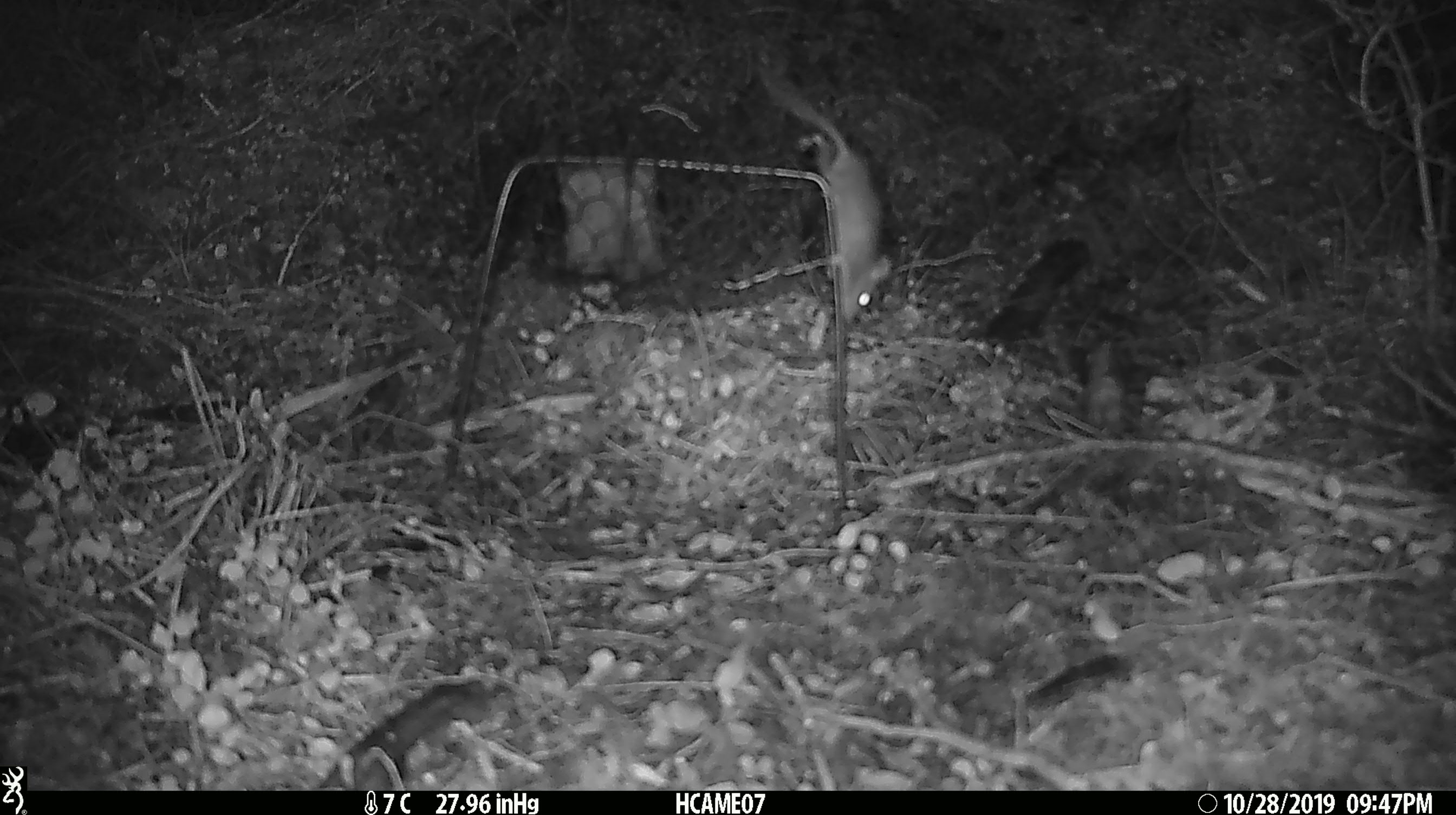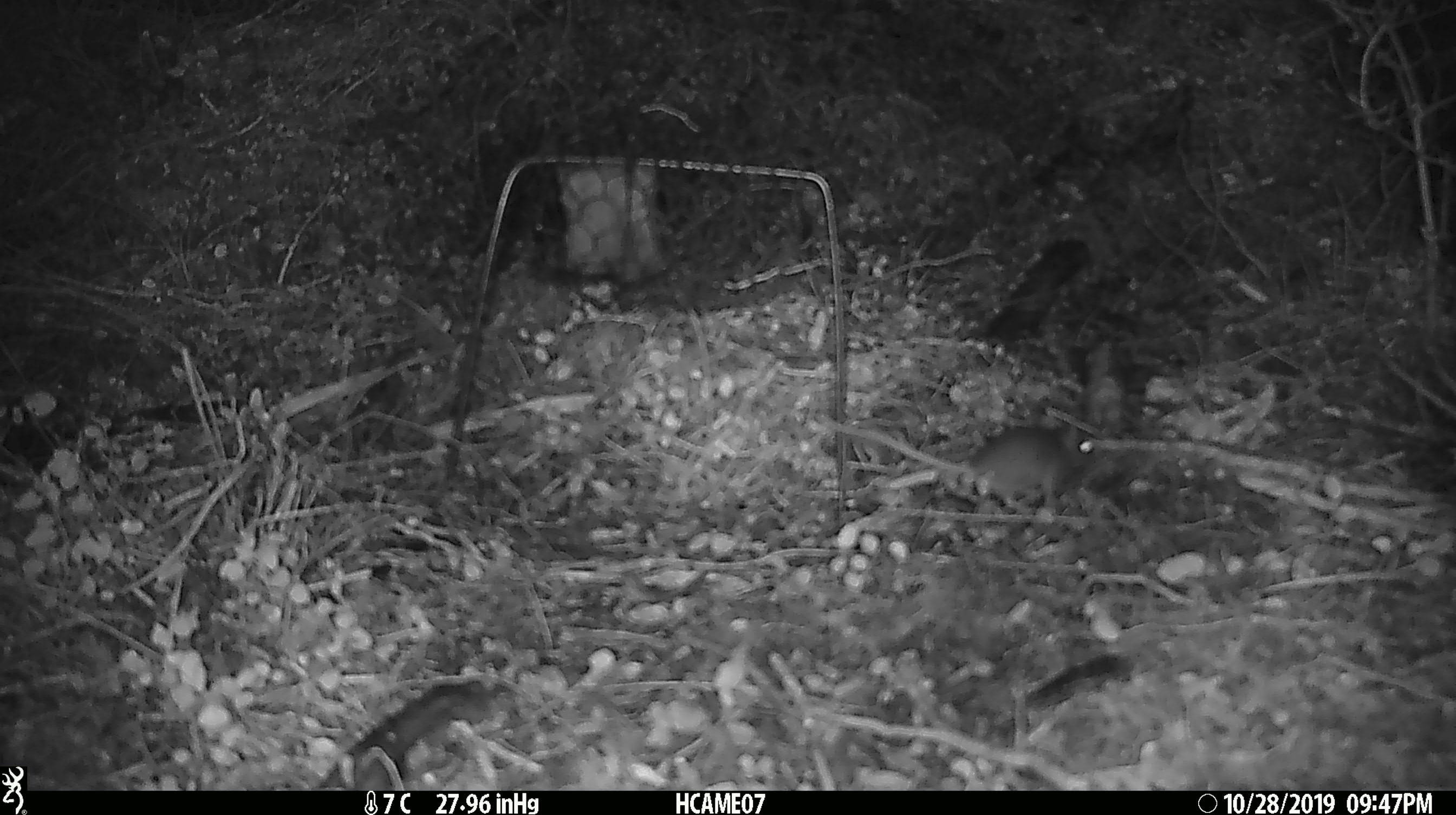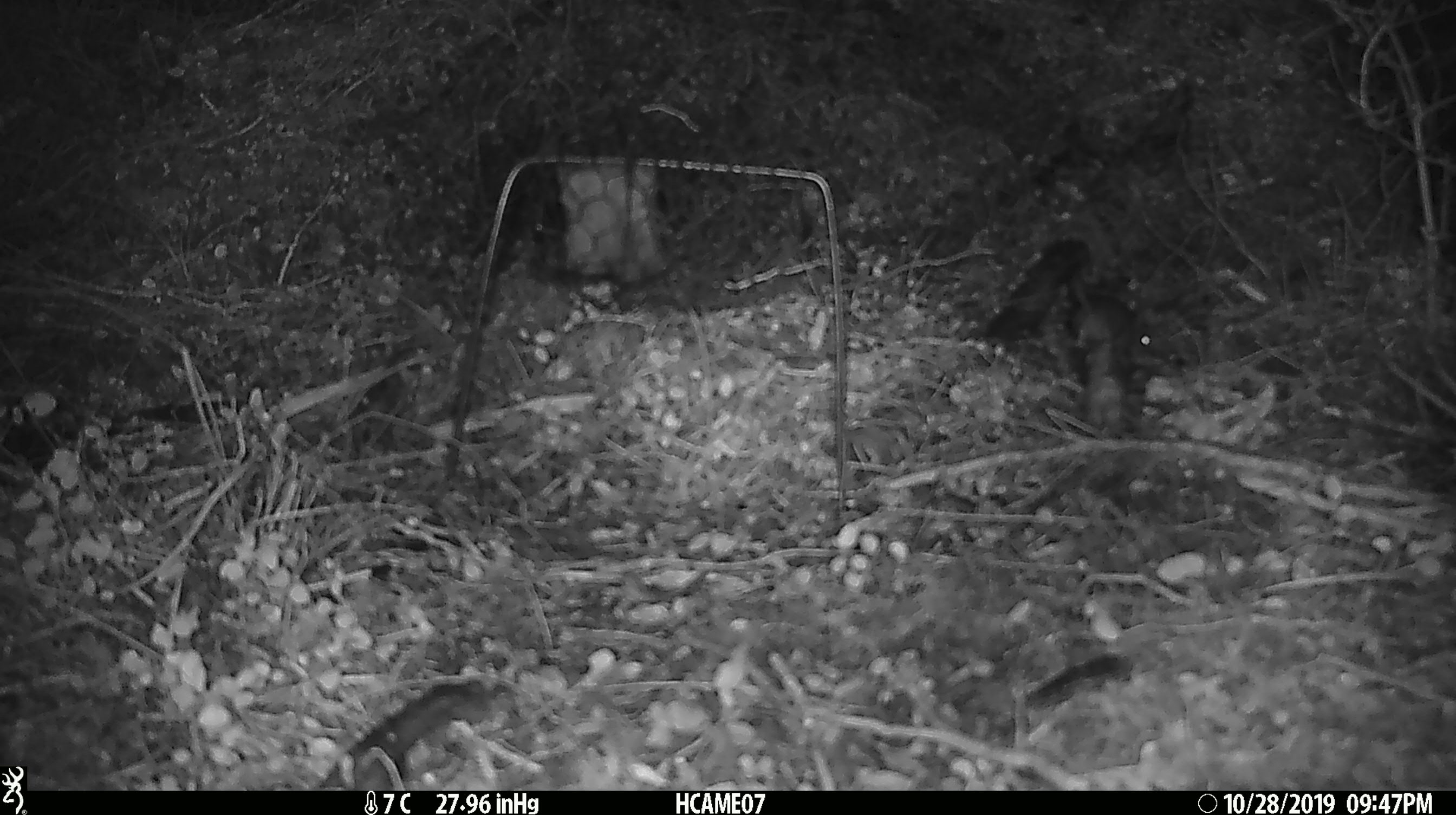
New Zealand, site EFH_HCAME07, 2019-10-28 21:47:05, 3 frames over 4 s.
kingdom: Animalia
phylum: Chordata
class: Mammalia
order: Rodentia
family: Muridae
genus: Mus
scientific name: Mus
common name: mouse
Mouse (Mus).